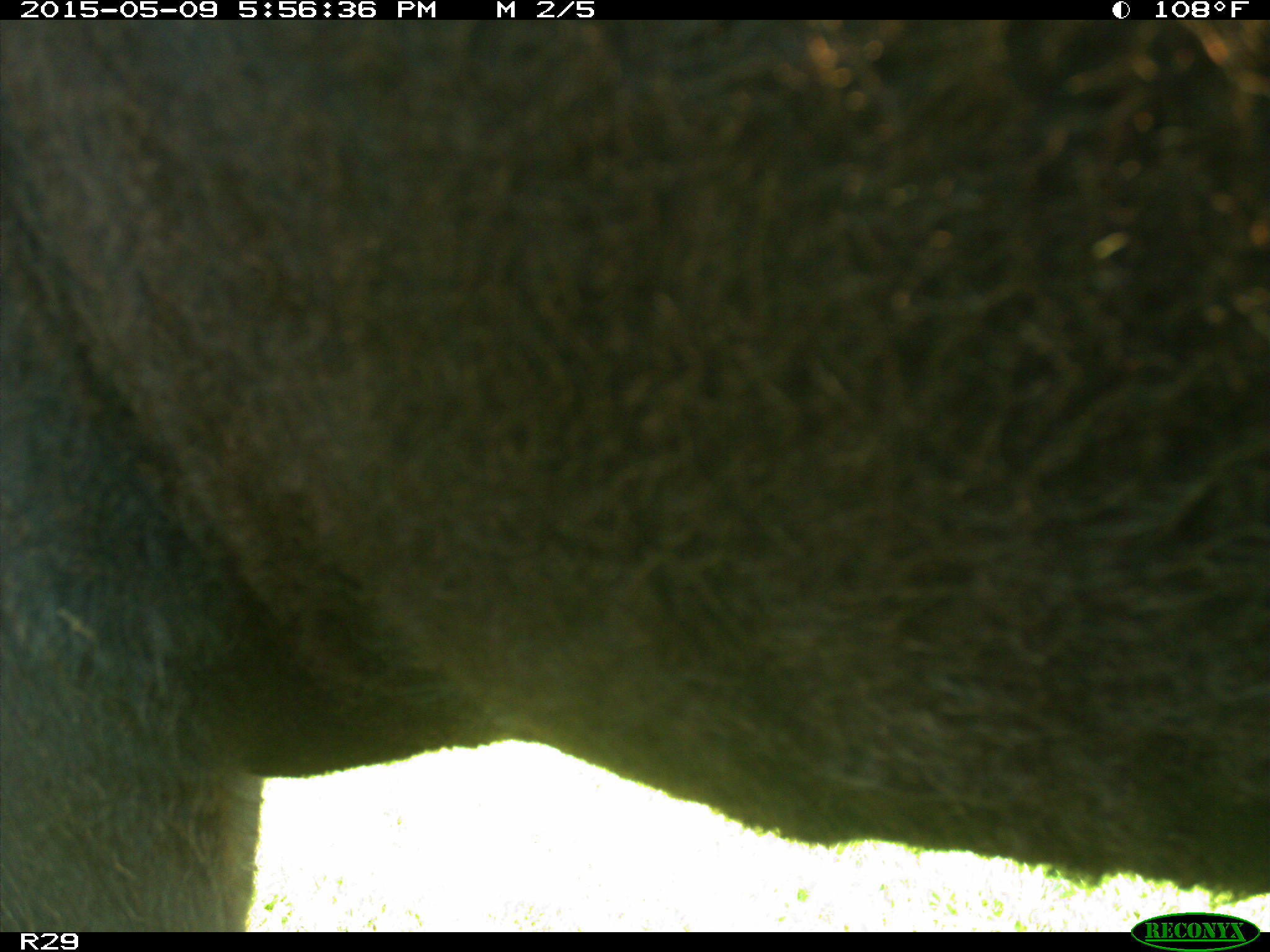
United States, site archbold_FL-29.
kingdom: Animalia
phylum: Chordata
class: Mammalia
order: Artiodactyla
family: Bovidae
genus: Bos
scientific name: Bos taurus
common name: domestic cow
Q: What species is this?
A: Bos taurus (domestic cow).